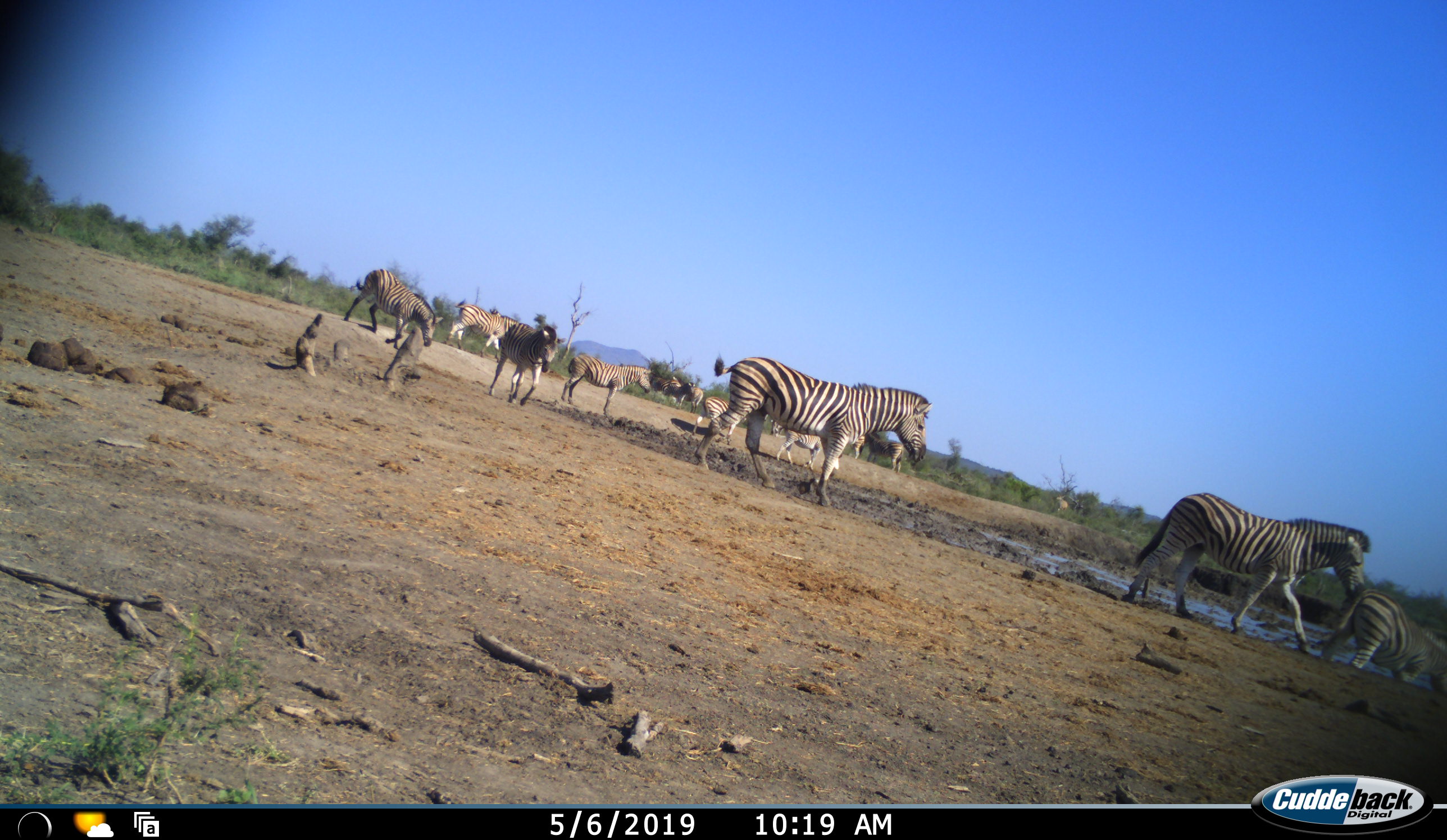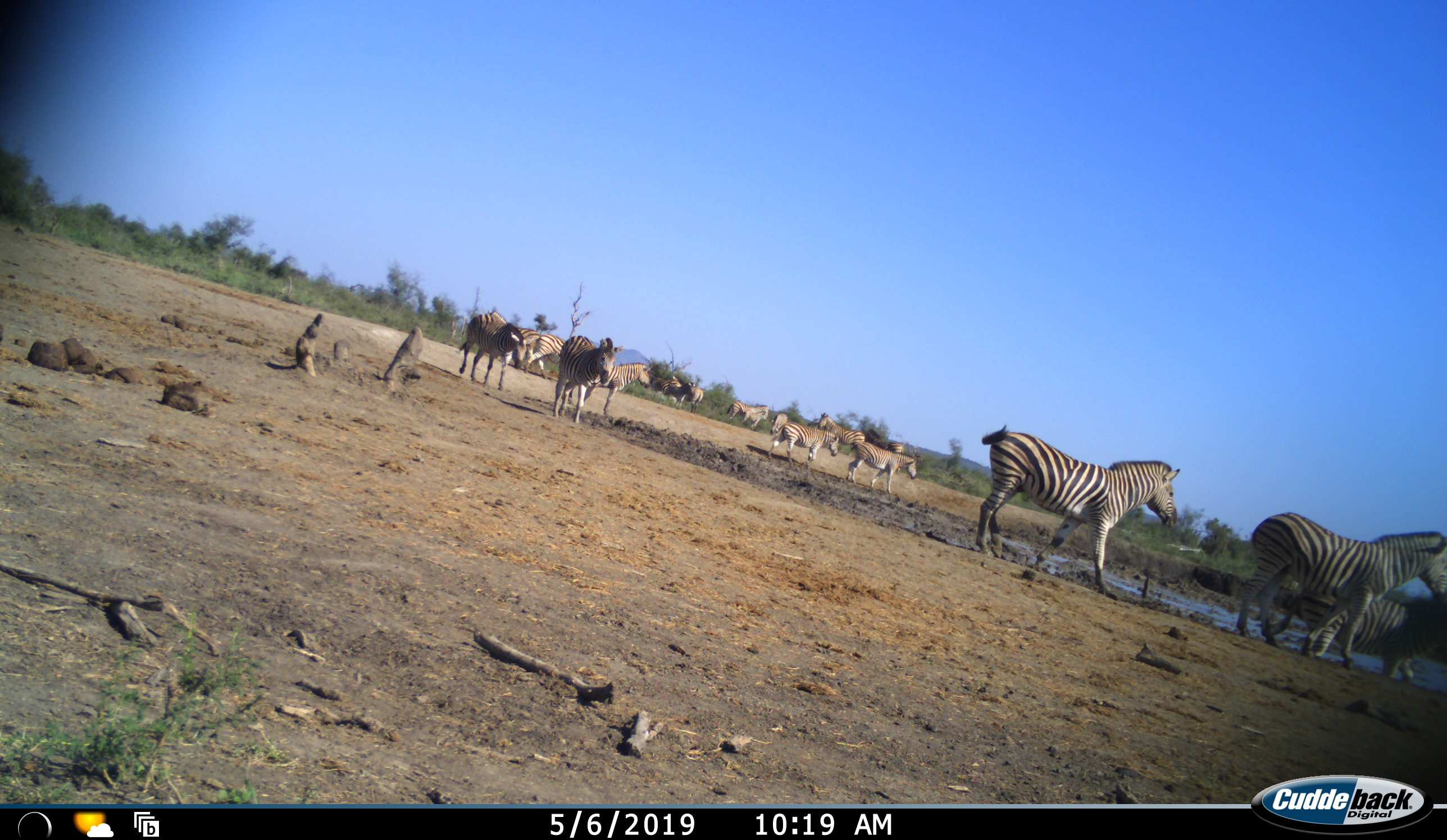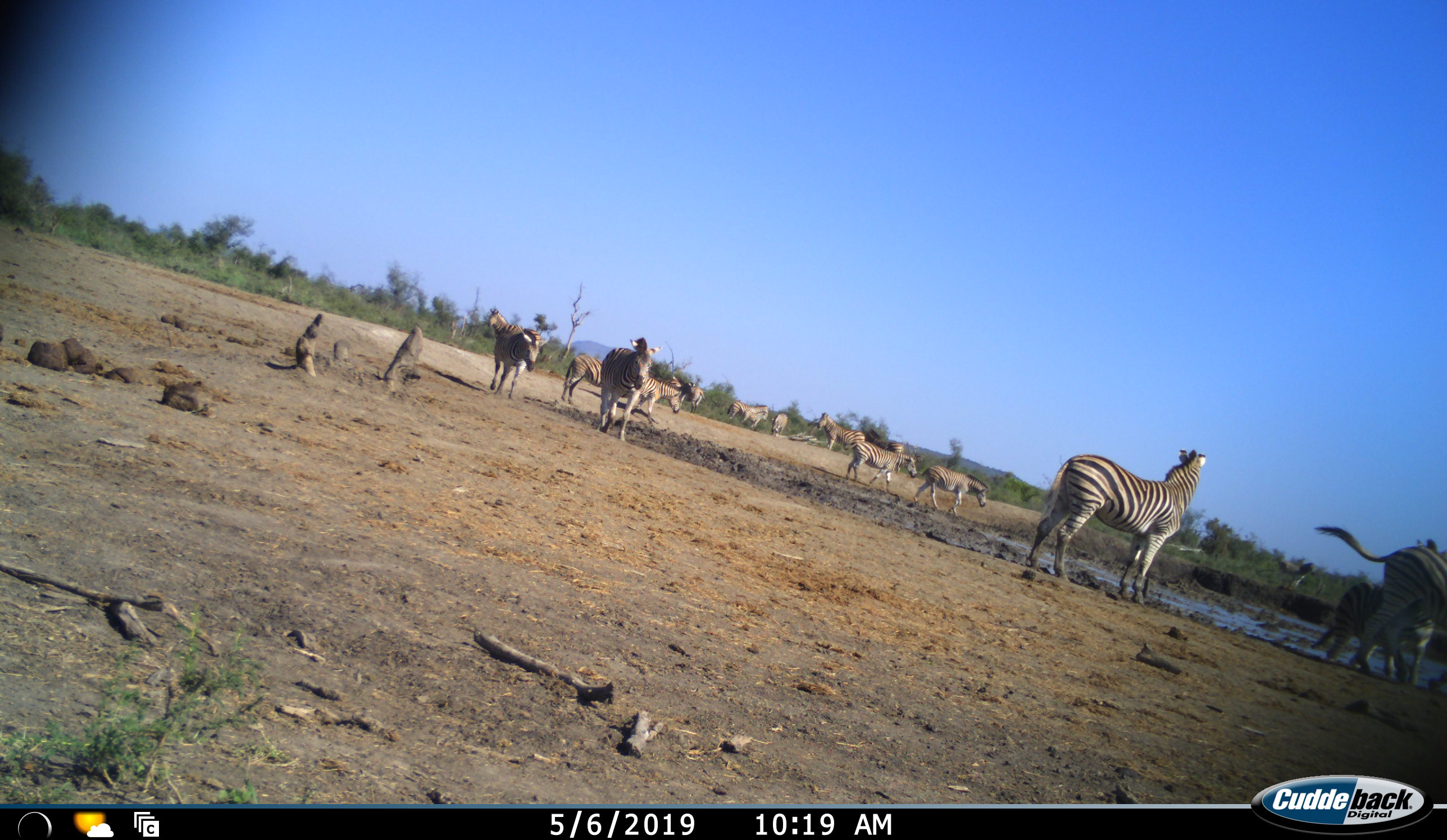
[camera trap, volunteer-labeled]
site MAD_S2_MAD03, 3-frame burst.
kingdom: Animalia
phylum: Chordata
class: Mammalia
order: Perissodactyla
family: Equidae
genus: Equus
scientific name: Equus quagga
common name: plains zebra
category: zebraplains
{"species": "zebraplains (plains zebra) (Equus quagga)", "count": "11-50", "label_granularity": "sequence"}